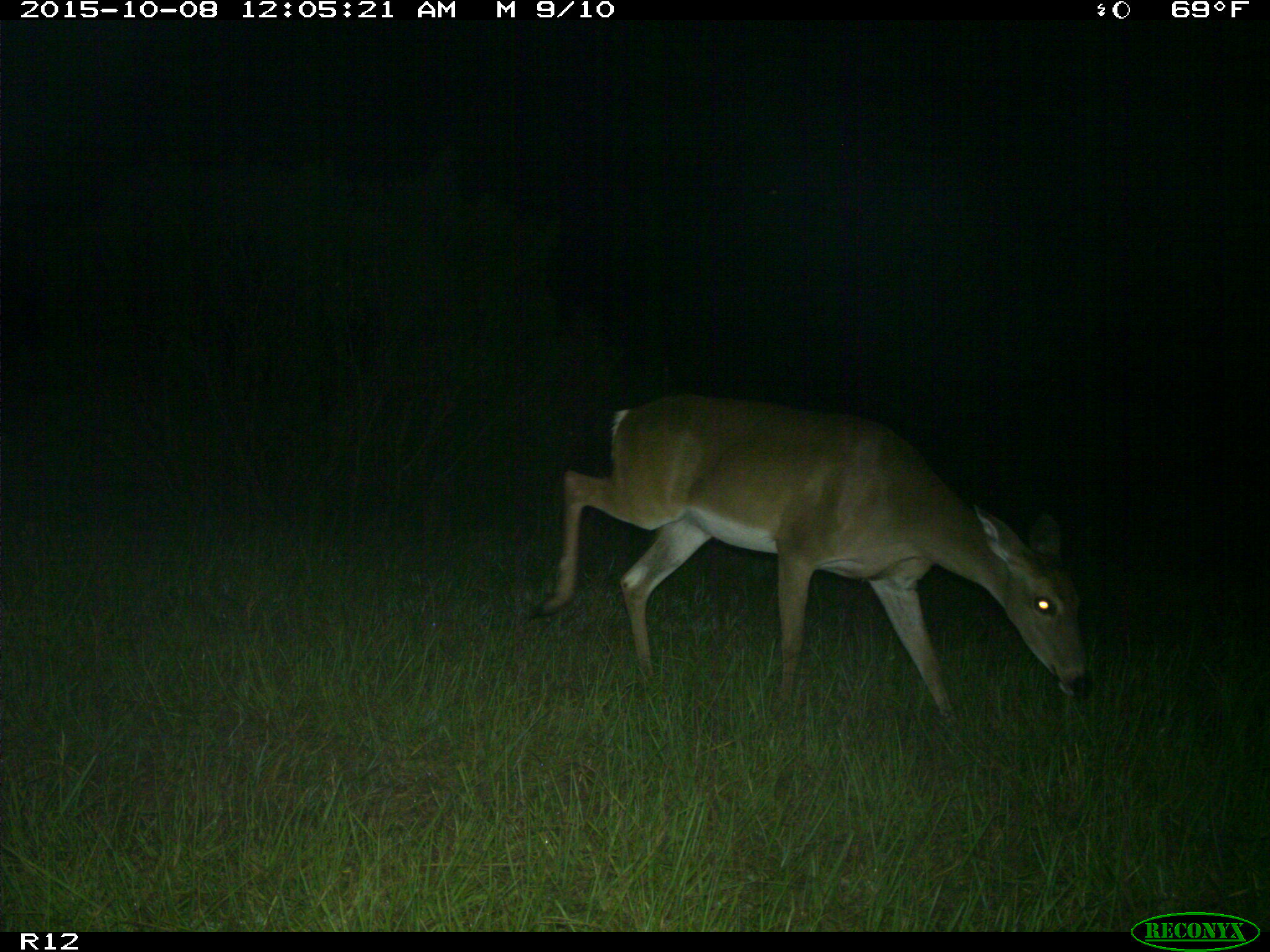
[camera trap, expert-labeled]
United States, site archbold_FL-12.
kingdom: Animalia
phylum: Chordata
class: Mammalia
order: Artiodactyla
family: Cervidae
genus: Odocoileus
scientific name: Odocoileus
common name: deer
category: unidentified deer